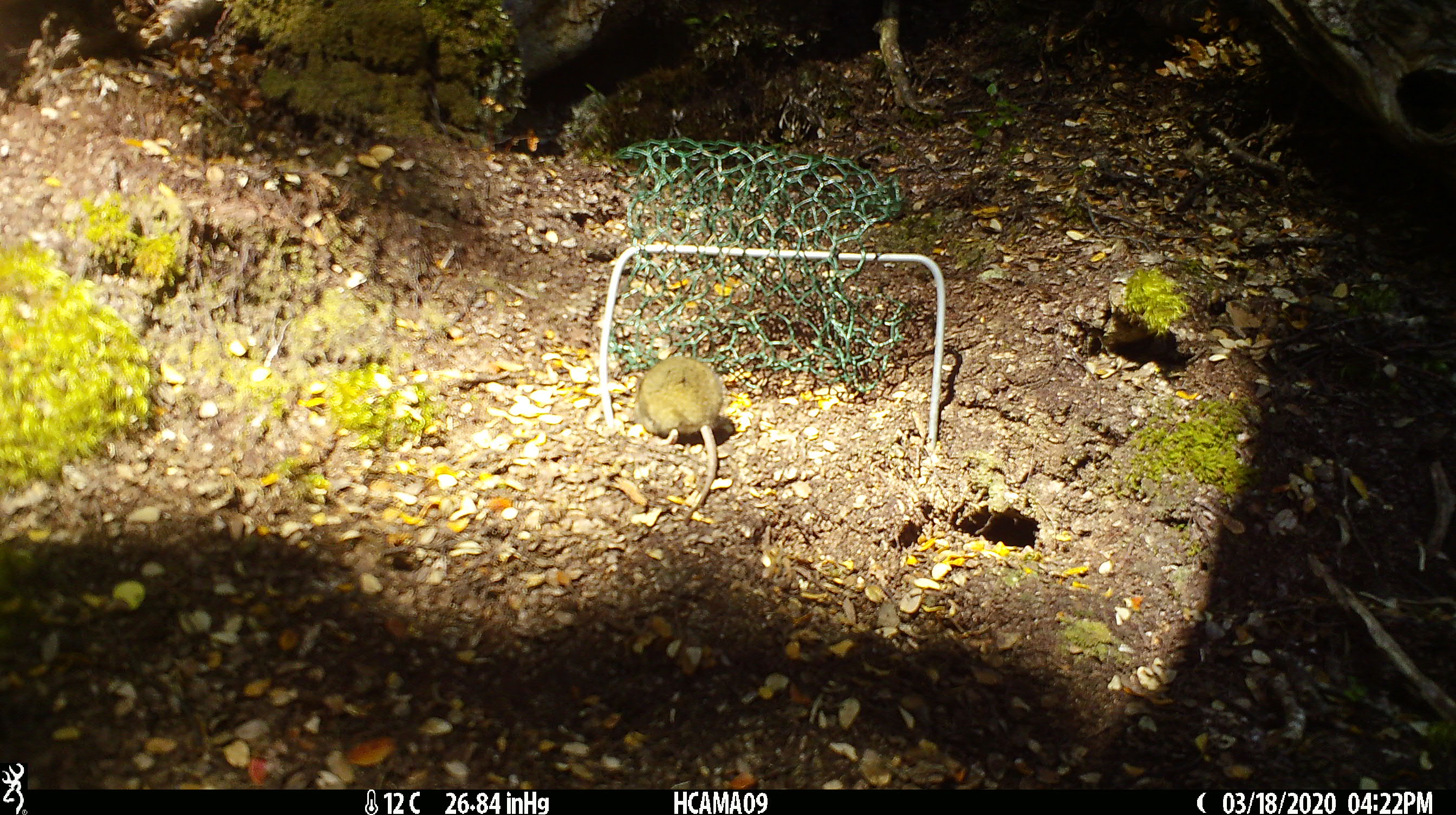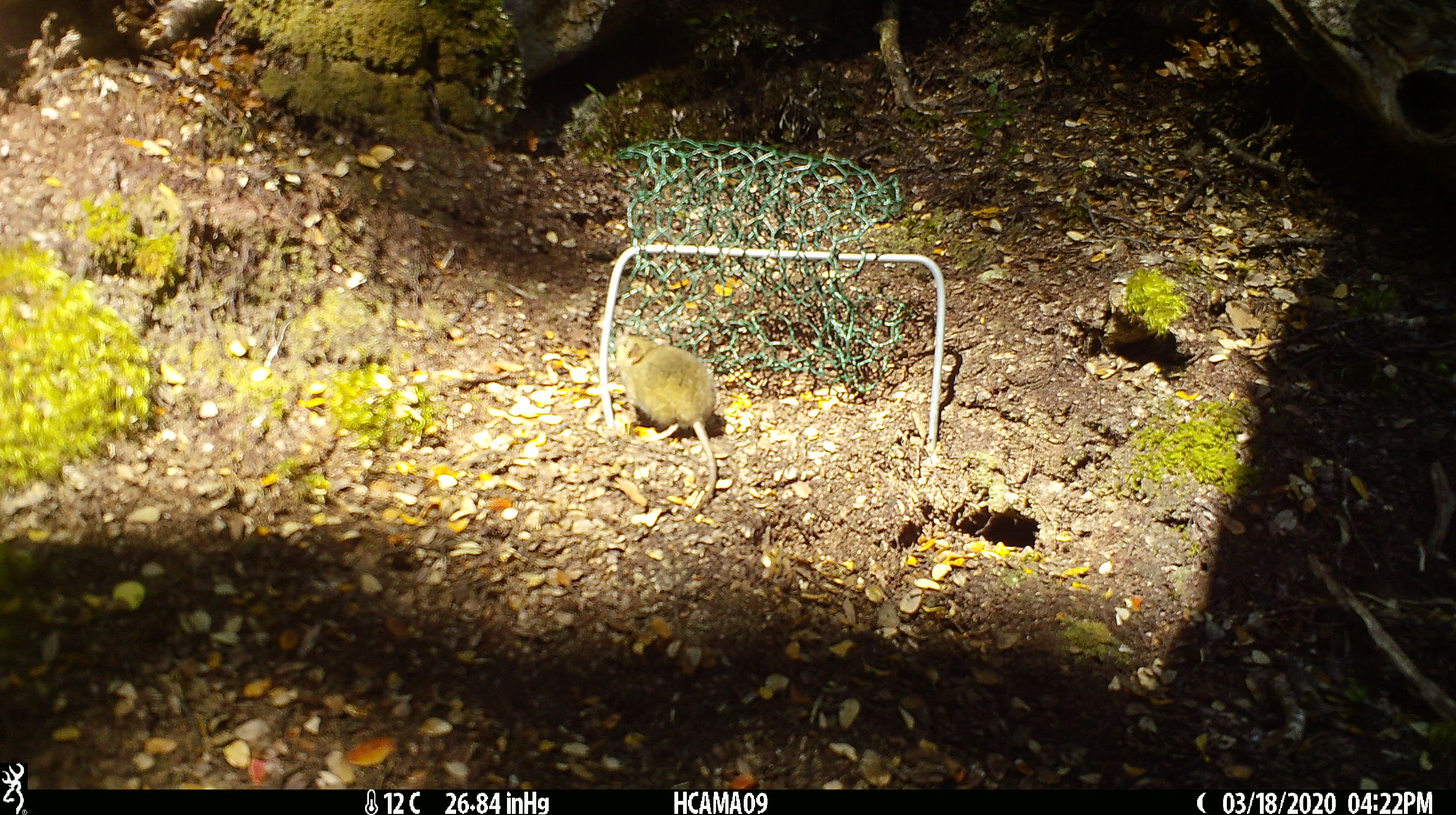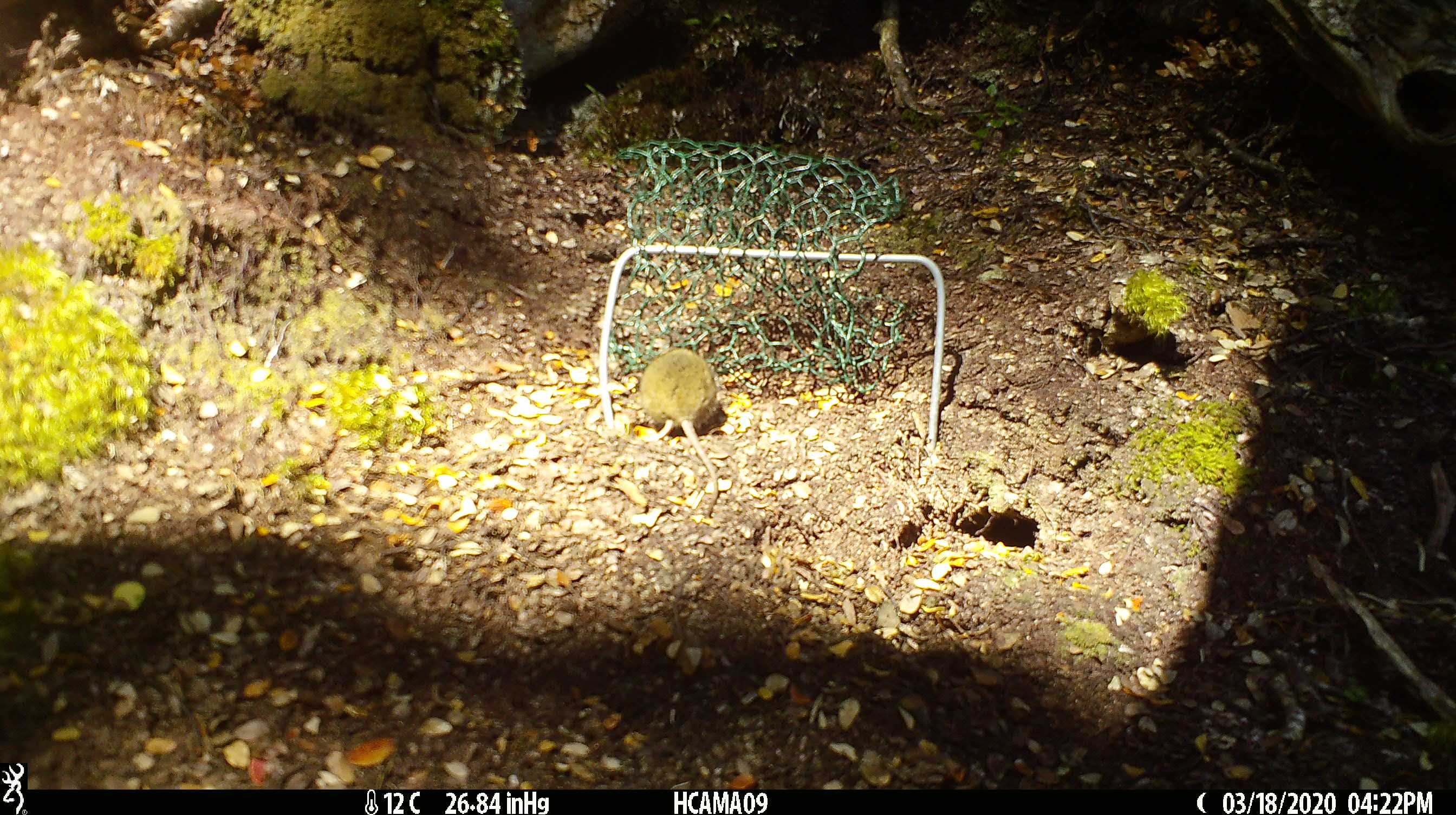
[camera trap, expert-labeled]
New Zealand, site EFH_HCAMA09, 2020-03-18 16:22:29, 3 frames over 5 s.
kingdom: Animalia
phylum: Chordata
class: Mammalia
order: Rodentia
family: Muridae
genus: Mus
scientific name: Mus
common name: mouse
Mouse (Mus).